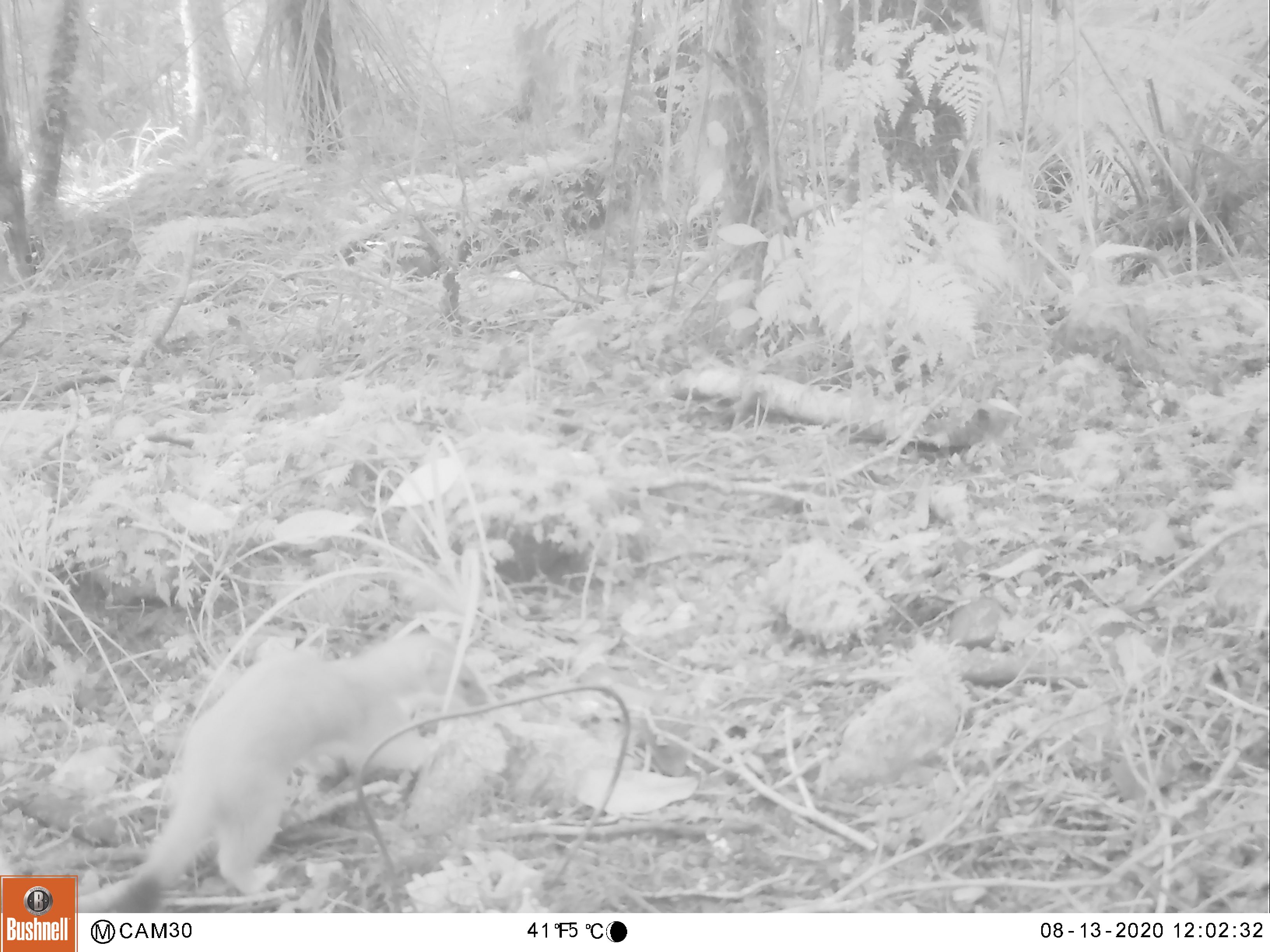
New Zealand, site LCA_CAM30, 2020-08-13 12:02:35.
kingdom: Animalia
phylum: Chordata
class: Mammalia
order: Carnivora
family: Mustelidae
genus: Mustela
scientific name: Mustela erminea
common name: stoat